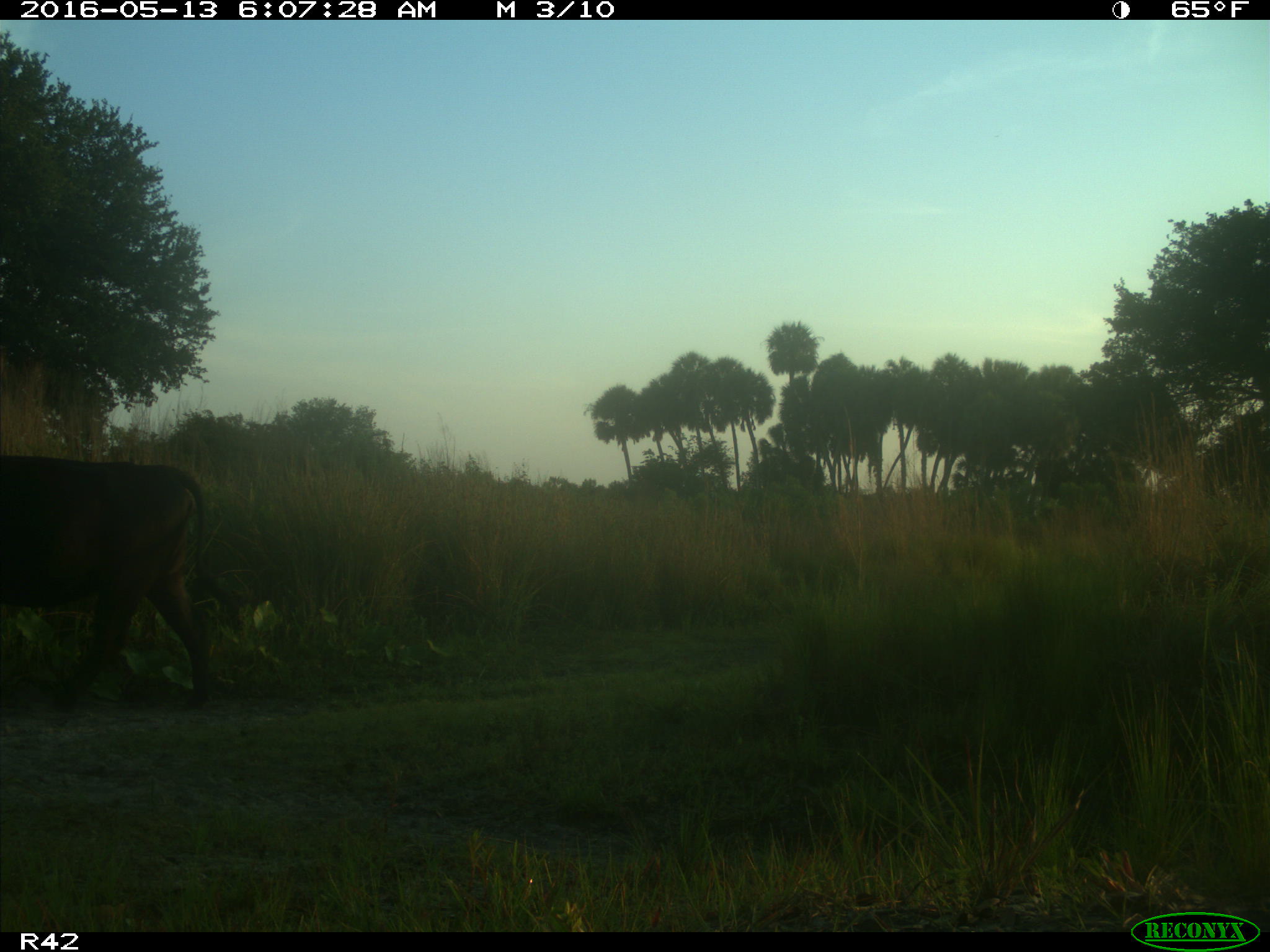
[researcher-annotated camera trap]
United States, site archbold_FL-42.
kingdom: Animalia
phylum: Chordata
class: Mammalia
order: Artiodactyla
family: Bovidae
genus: Bos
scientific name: Bos taurus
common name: domestic cow